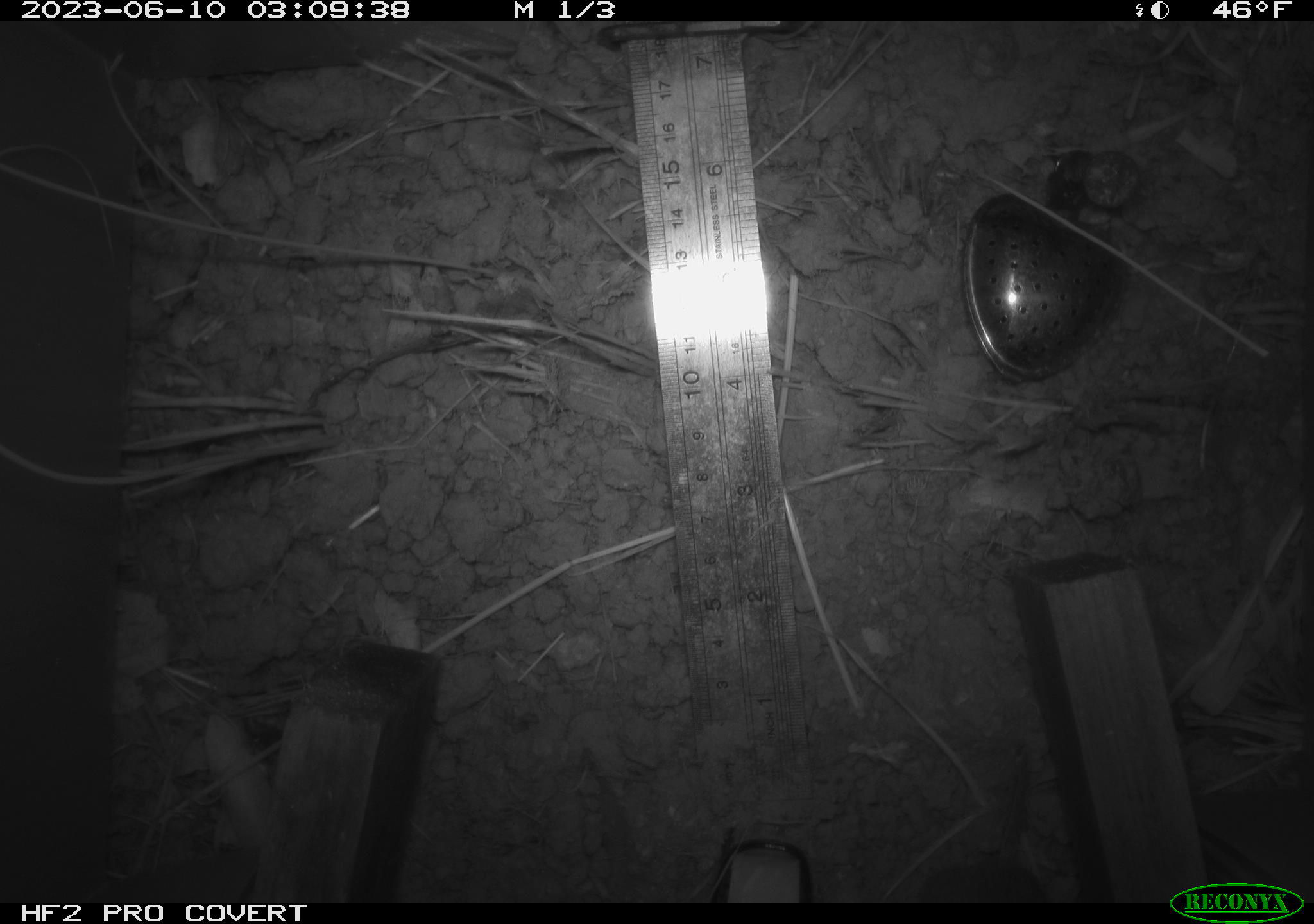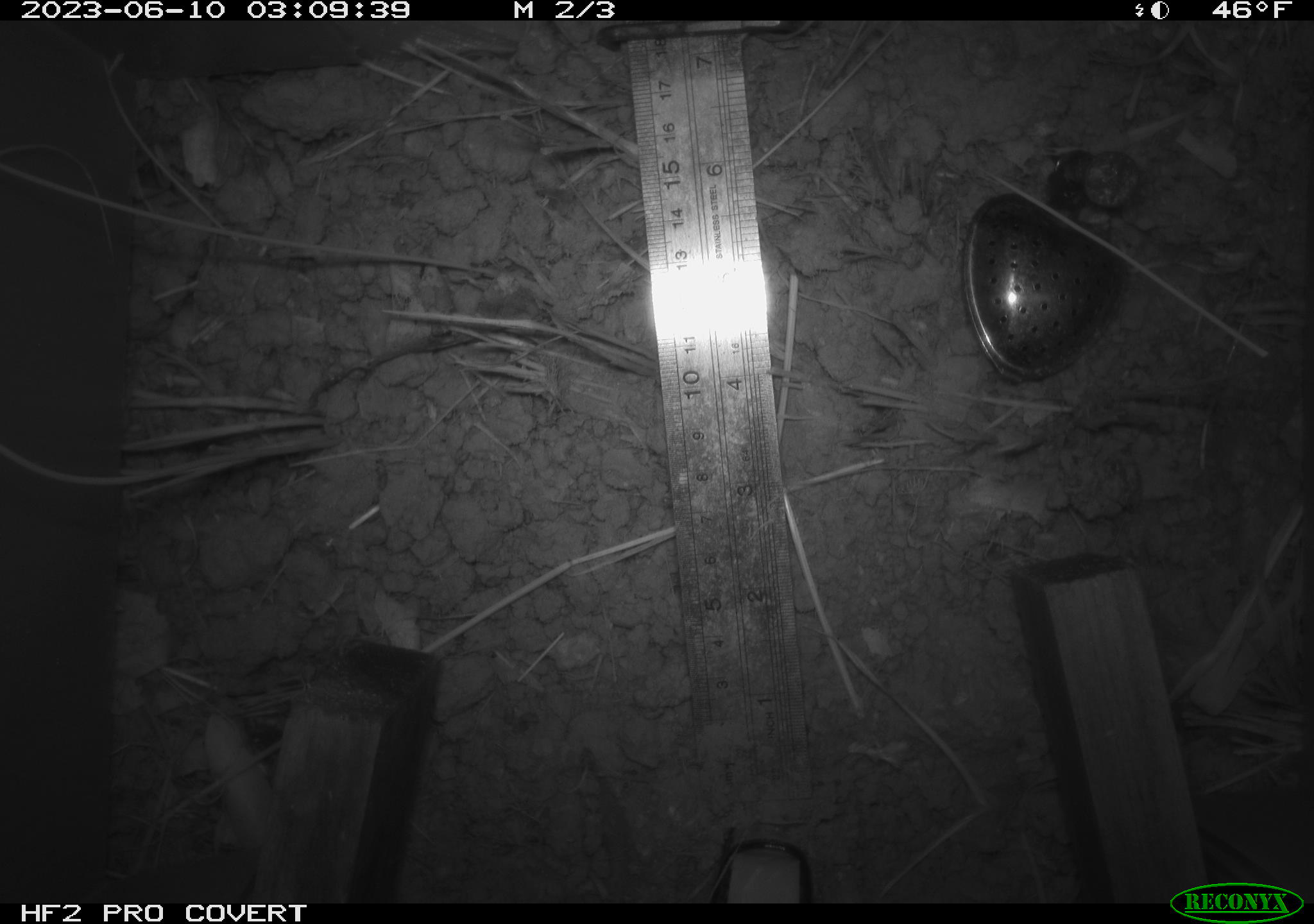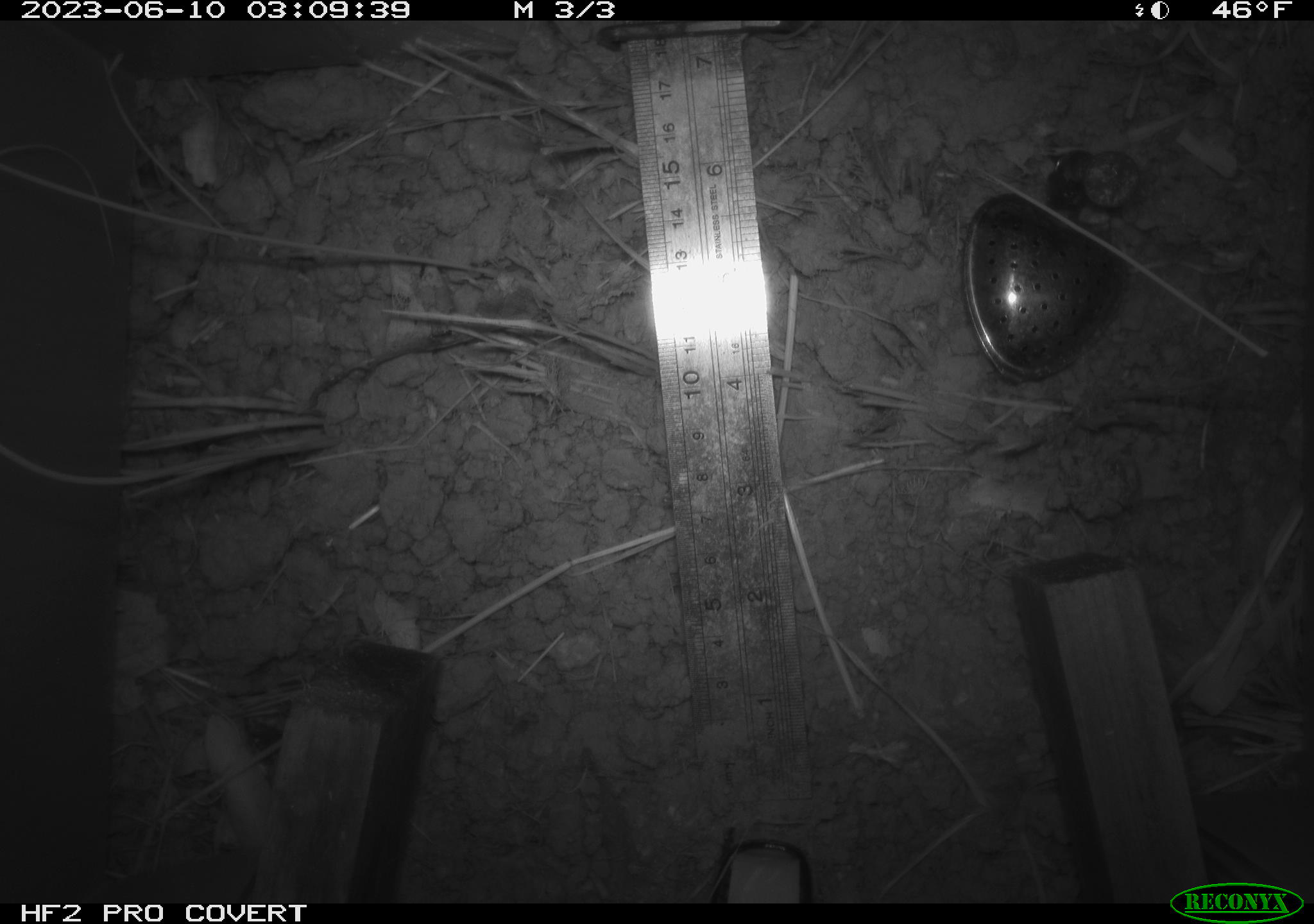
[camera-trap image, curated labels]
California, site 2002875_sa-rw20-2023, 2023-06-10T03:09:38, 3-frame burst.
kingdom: Animalia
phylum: Chordata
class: Mammalia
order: Rodentia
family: Cricetidae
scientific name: Arvicolinae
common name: voles, lemmings, and muskrats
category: arvicolinae subfamily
Arvicolinae subfamily (voles, lemmings, and muskrats) (Arvicolinae).